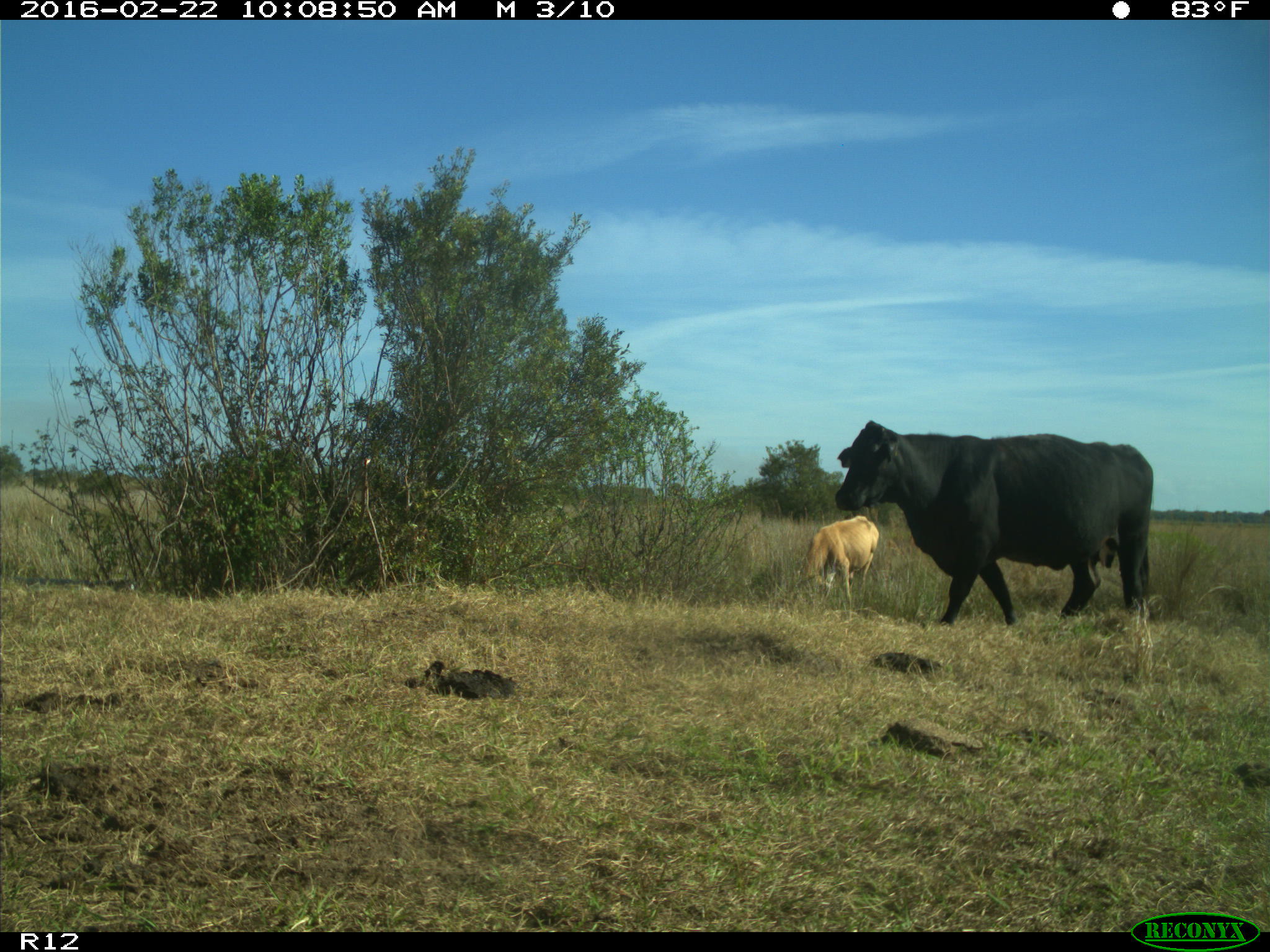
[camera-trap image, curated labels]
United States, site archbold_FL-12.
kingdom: Animalia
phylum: Chordata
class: Mammalia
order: Artiodactyla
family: Bovidae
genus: Bos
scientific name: Bos taurus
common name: domestic cow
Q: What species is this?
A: Bos taurus (domestic cow).